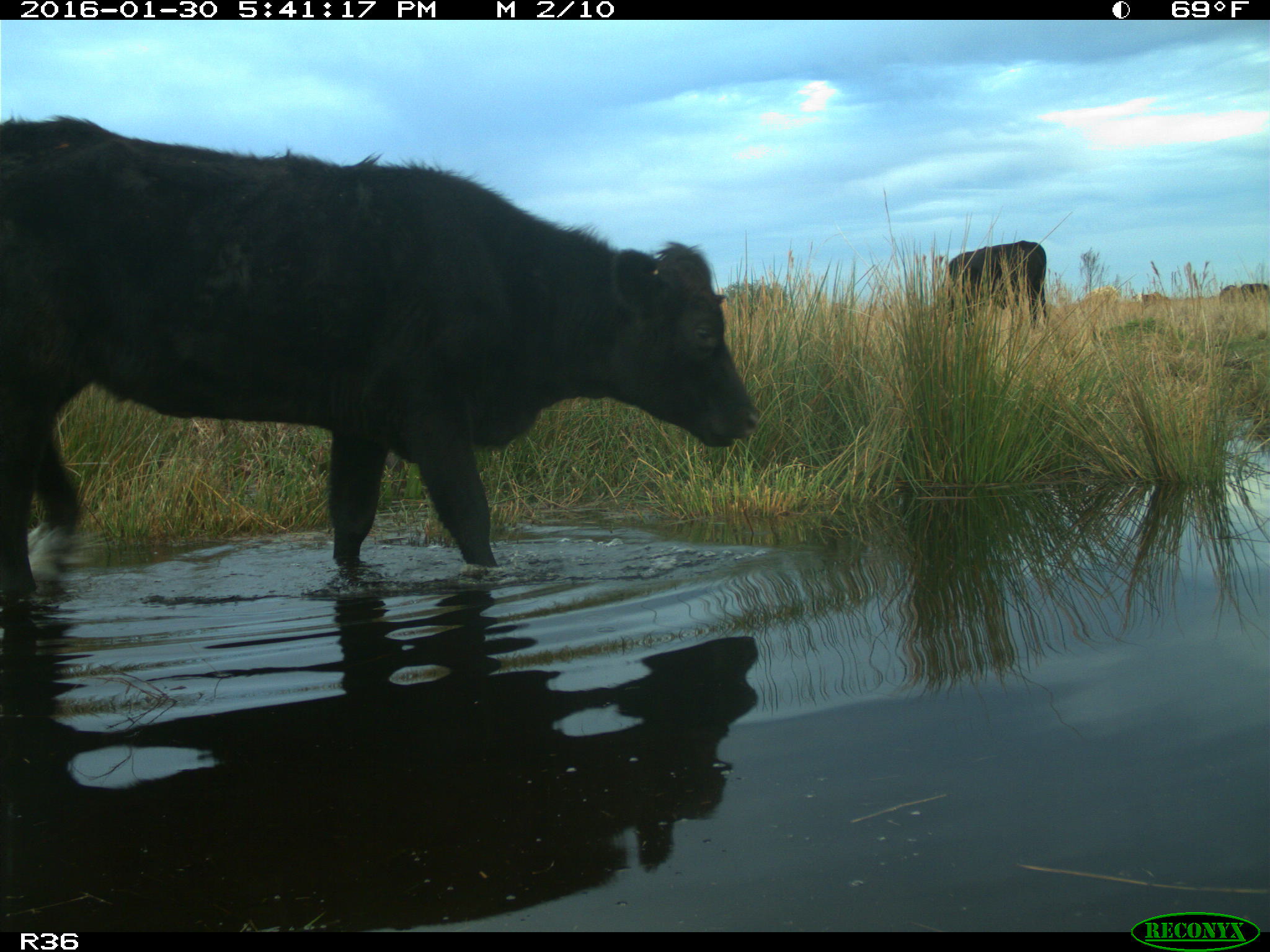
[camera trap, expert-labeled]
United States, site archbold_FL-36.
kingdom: Animalia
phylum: Chordata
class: Mammalia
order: Artiodactyla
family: Bovidae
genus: Bos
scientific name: Bos taurus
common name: domestic cow